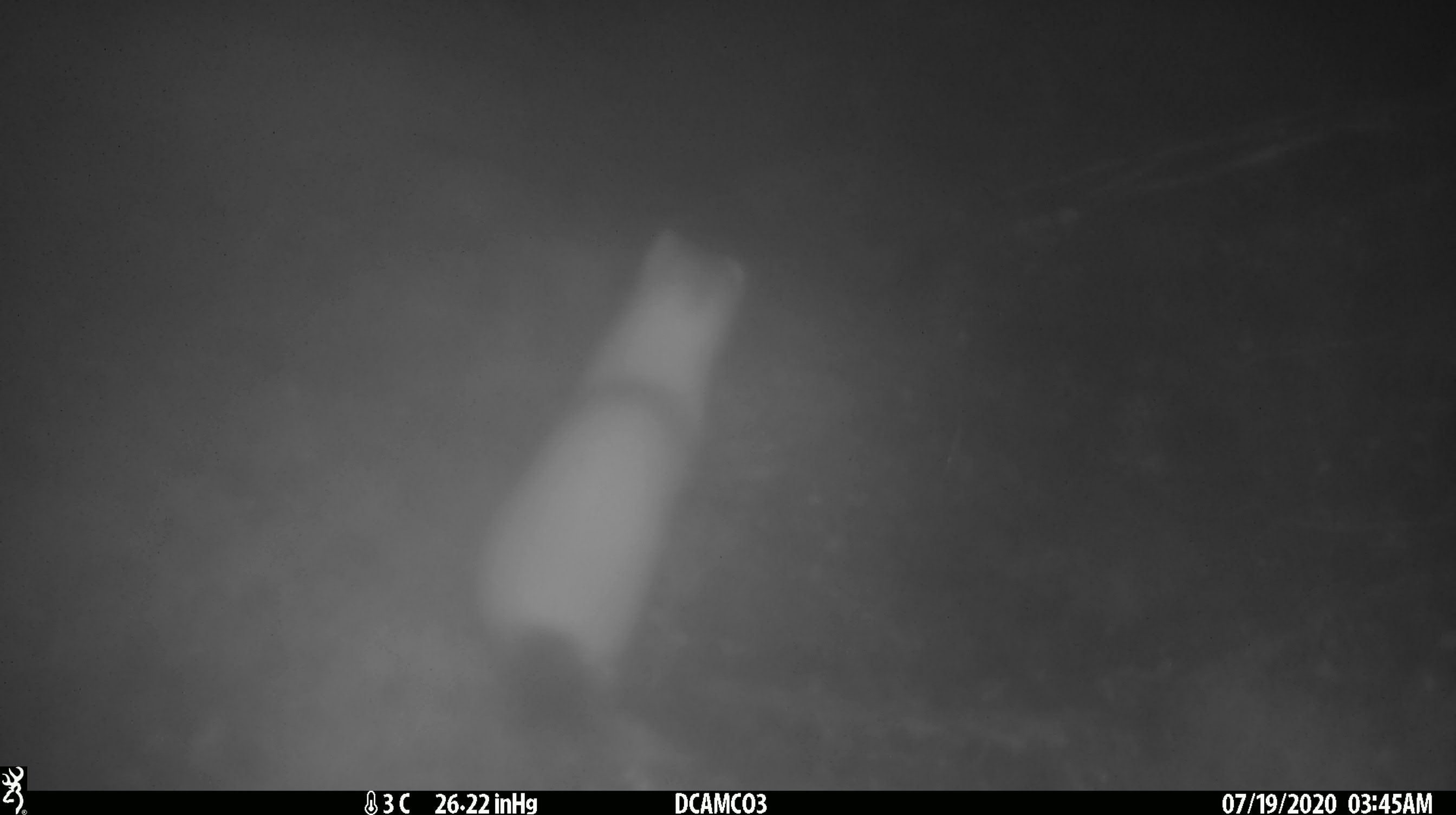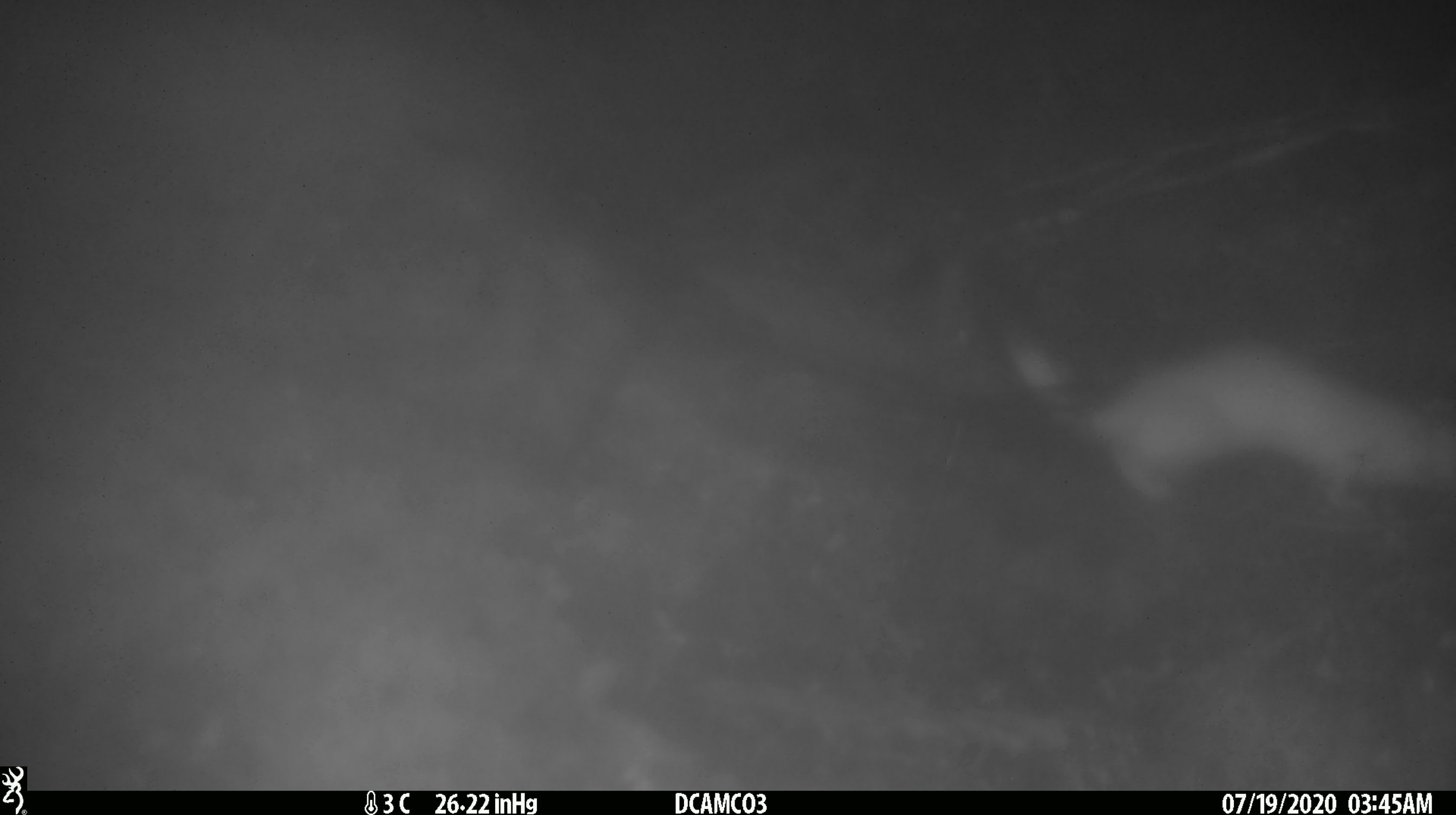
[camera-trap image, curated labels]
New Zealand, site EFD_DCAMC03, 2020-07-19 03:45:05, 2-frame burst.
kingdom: Animalia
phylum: Chordata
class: Mammalia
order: Carnivora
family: Mustelidae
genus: Mustela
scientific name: Mustela erminea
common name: stoat